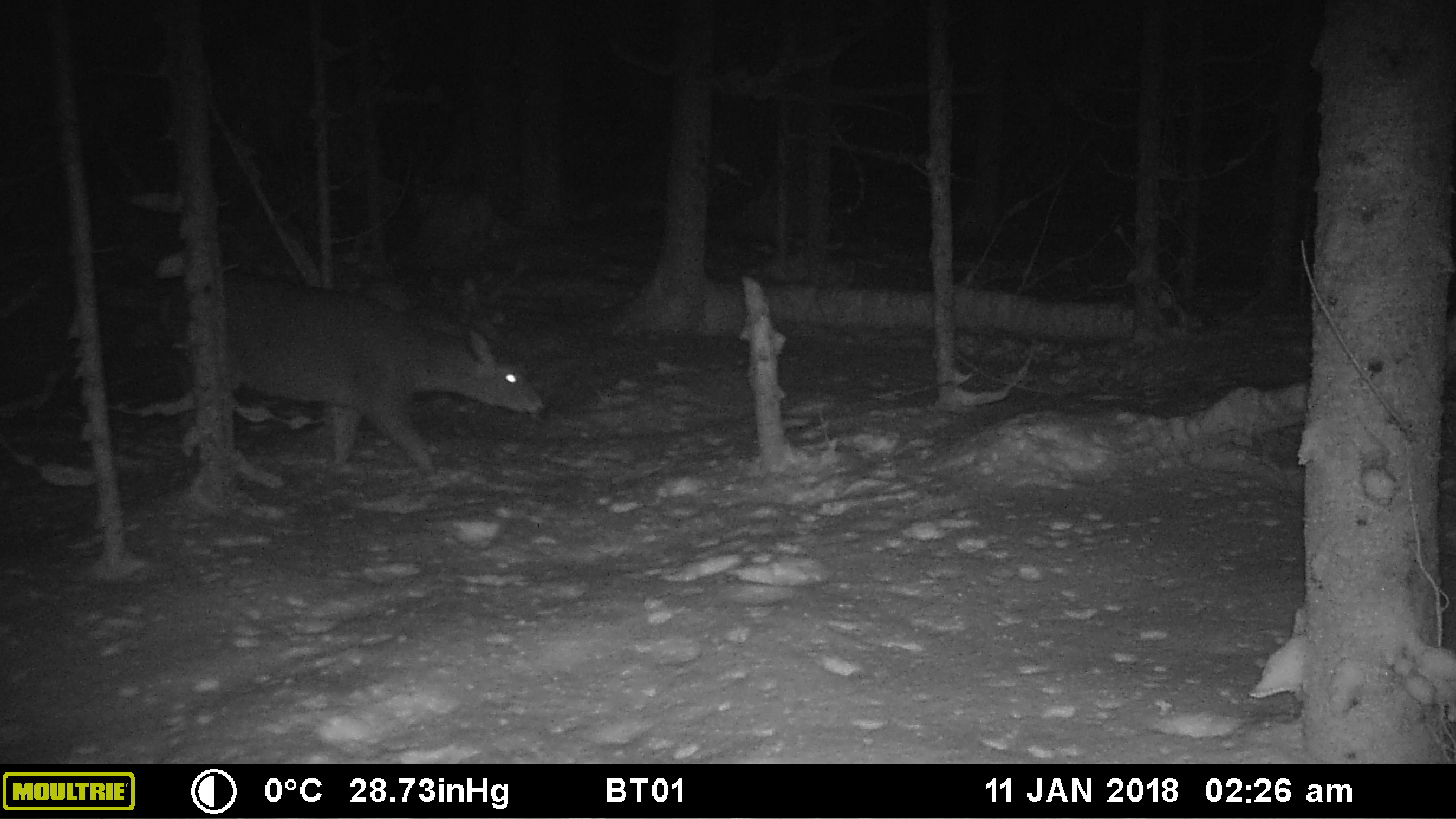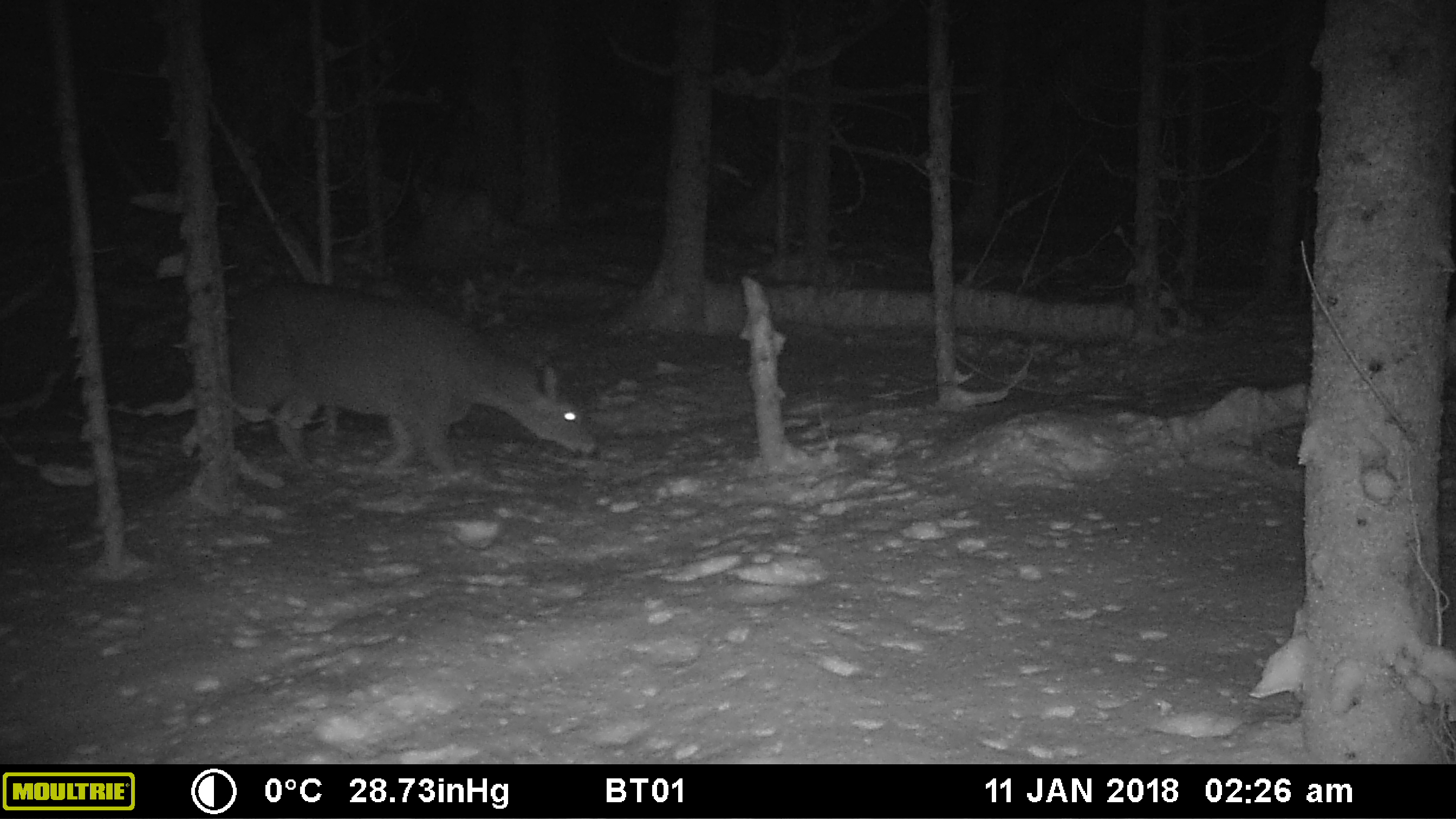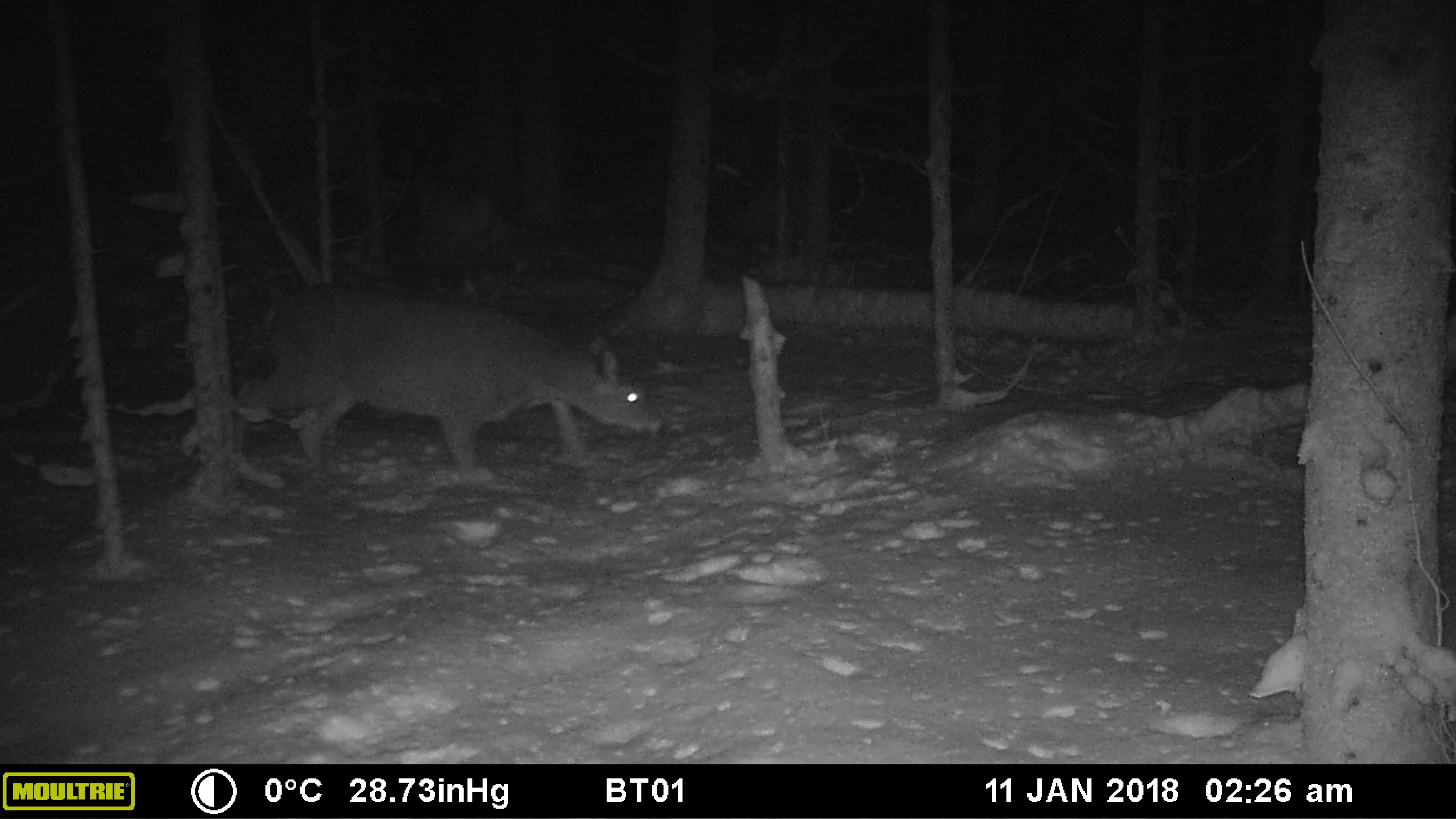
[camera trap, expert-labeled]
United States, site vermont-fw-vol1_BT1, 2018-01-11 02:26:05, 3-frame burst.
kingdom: Animalia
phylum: Chordata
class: Mammalia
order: Artiodactyla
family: Cervidae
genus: Odocoileus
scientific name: Odocoileus virginianus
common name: white-tailed deer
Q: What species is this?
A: White-tailed deer (Odocoileus virginianus).